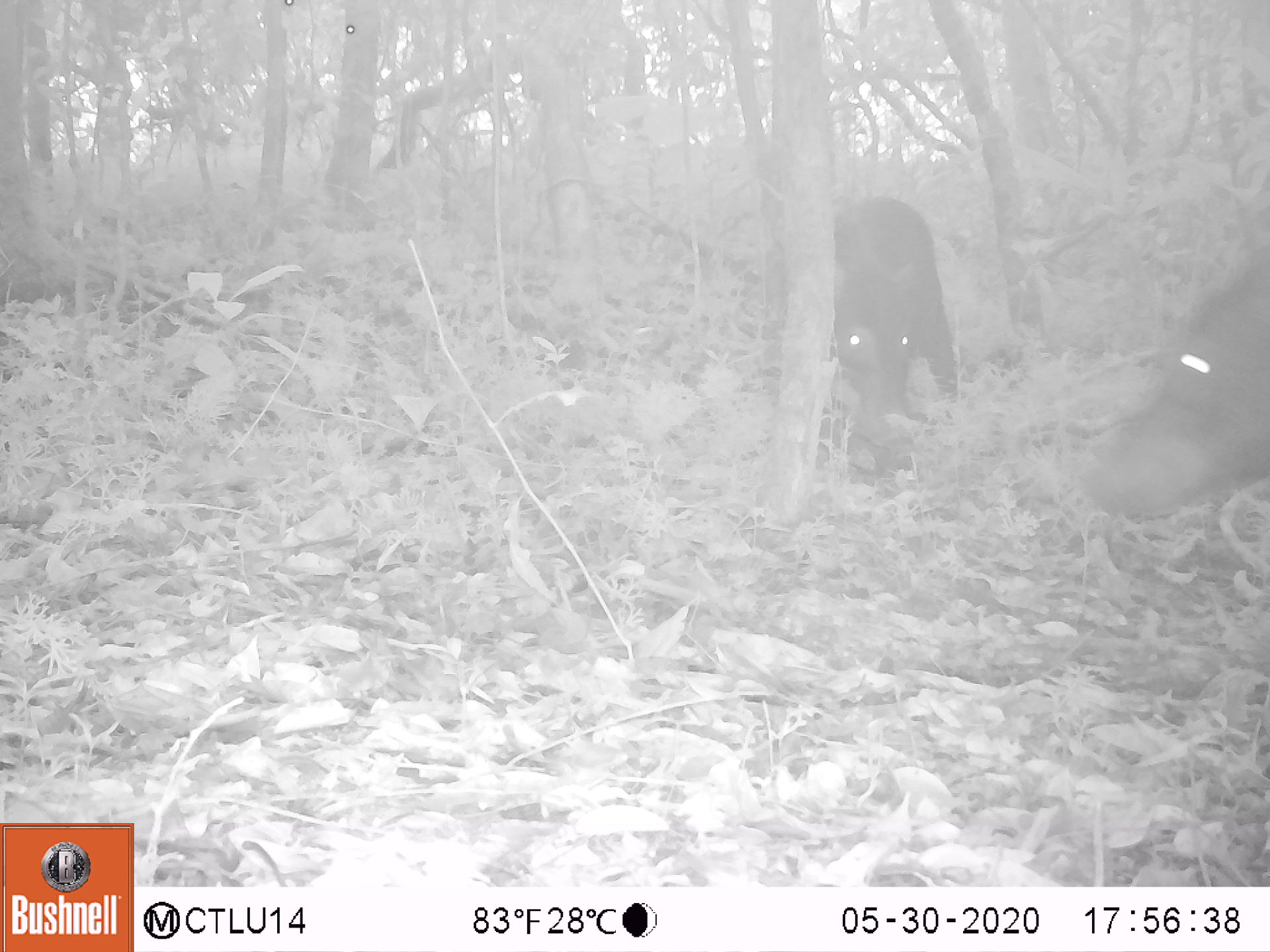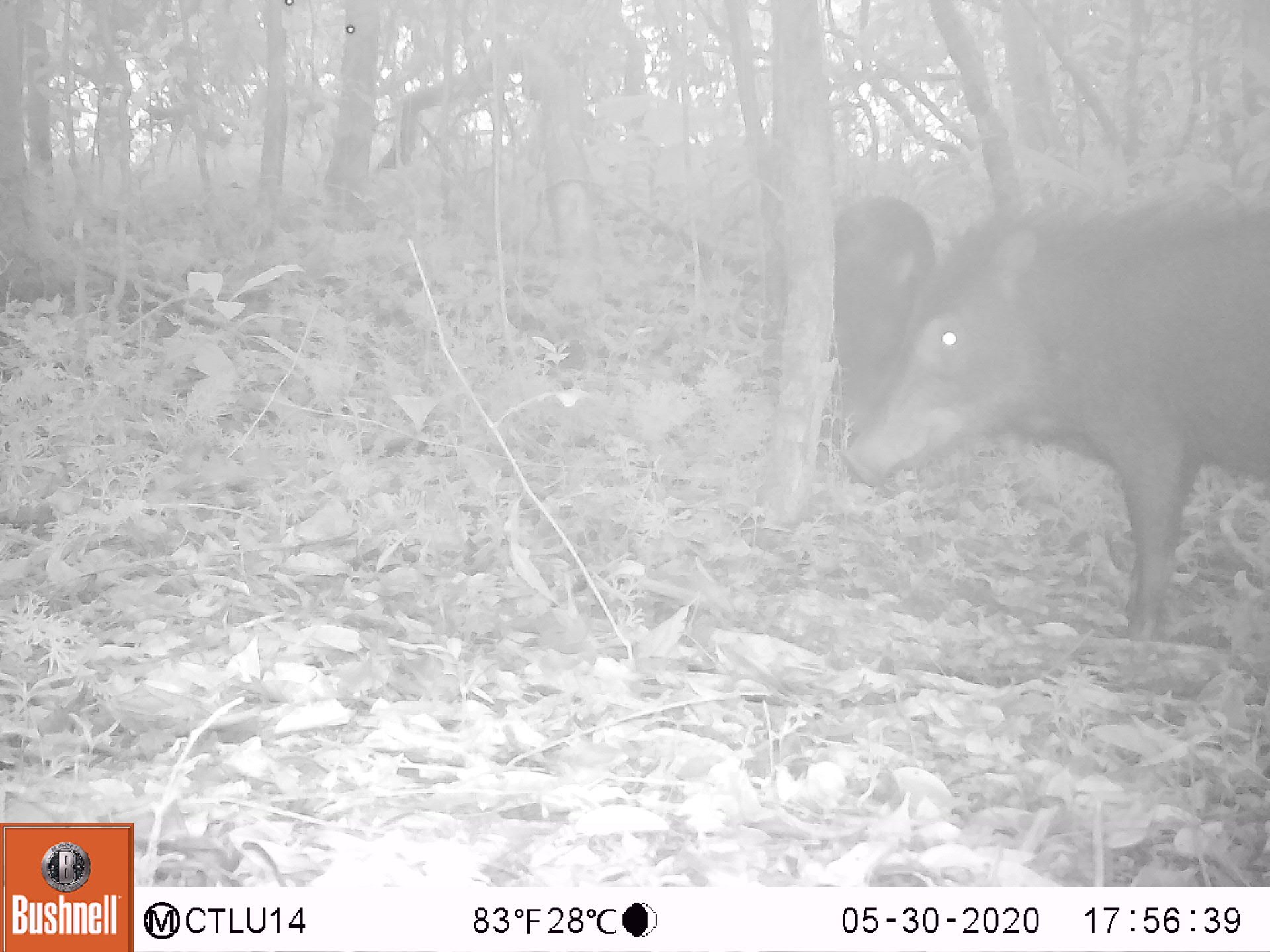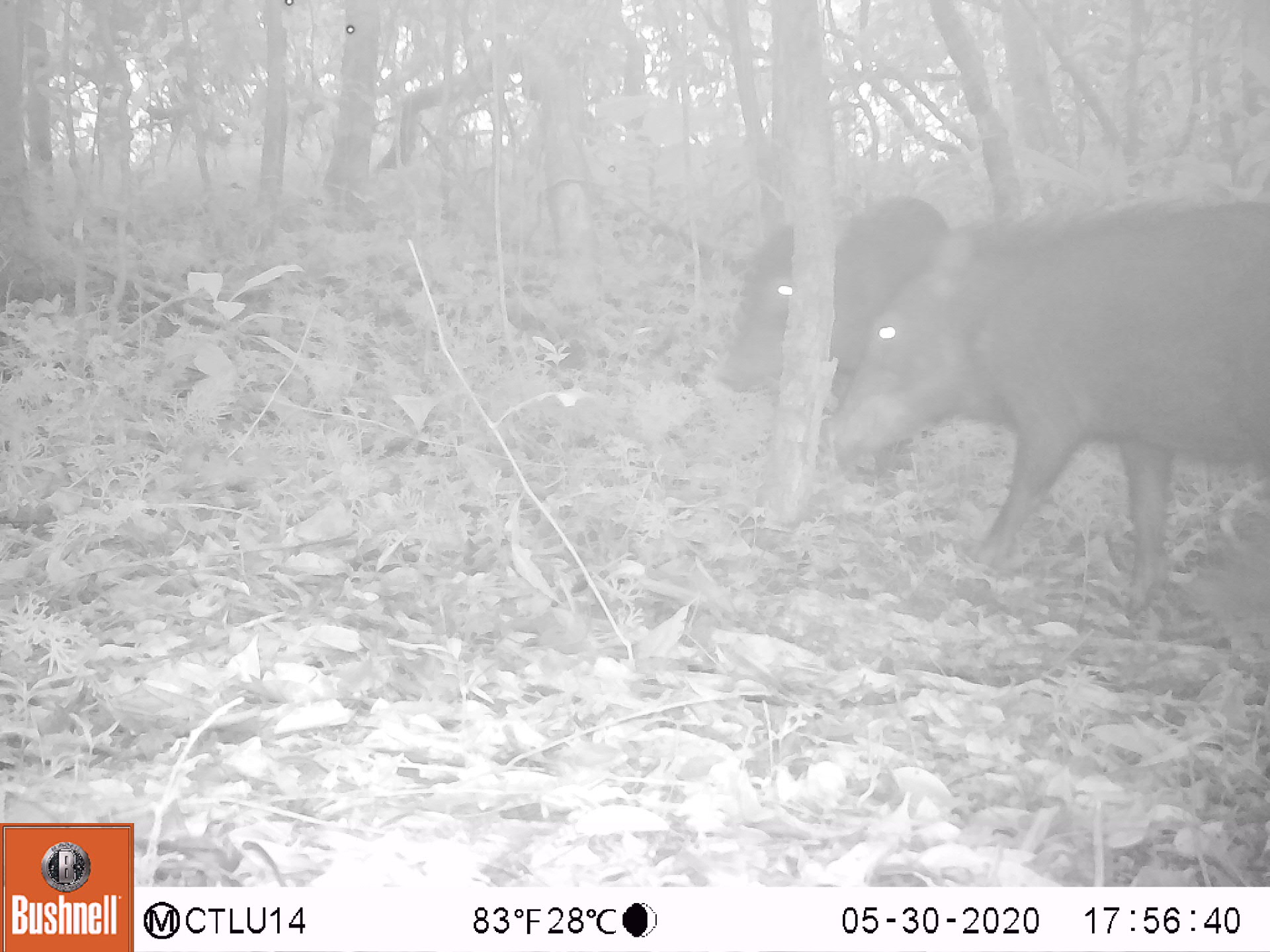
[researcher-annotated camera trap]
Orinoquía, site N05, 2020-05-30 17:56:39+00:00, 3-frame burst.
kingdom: Animalia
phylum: Chordata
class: Mammalia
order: Artiodactyla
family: Tayassuidae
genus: Tayassu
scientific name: Tayassu pecari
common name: white-lipped peccary